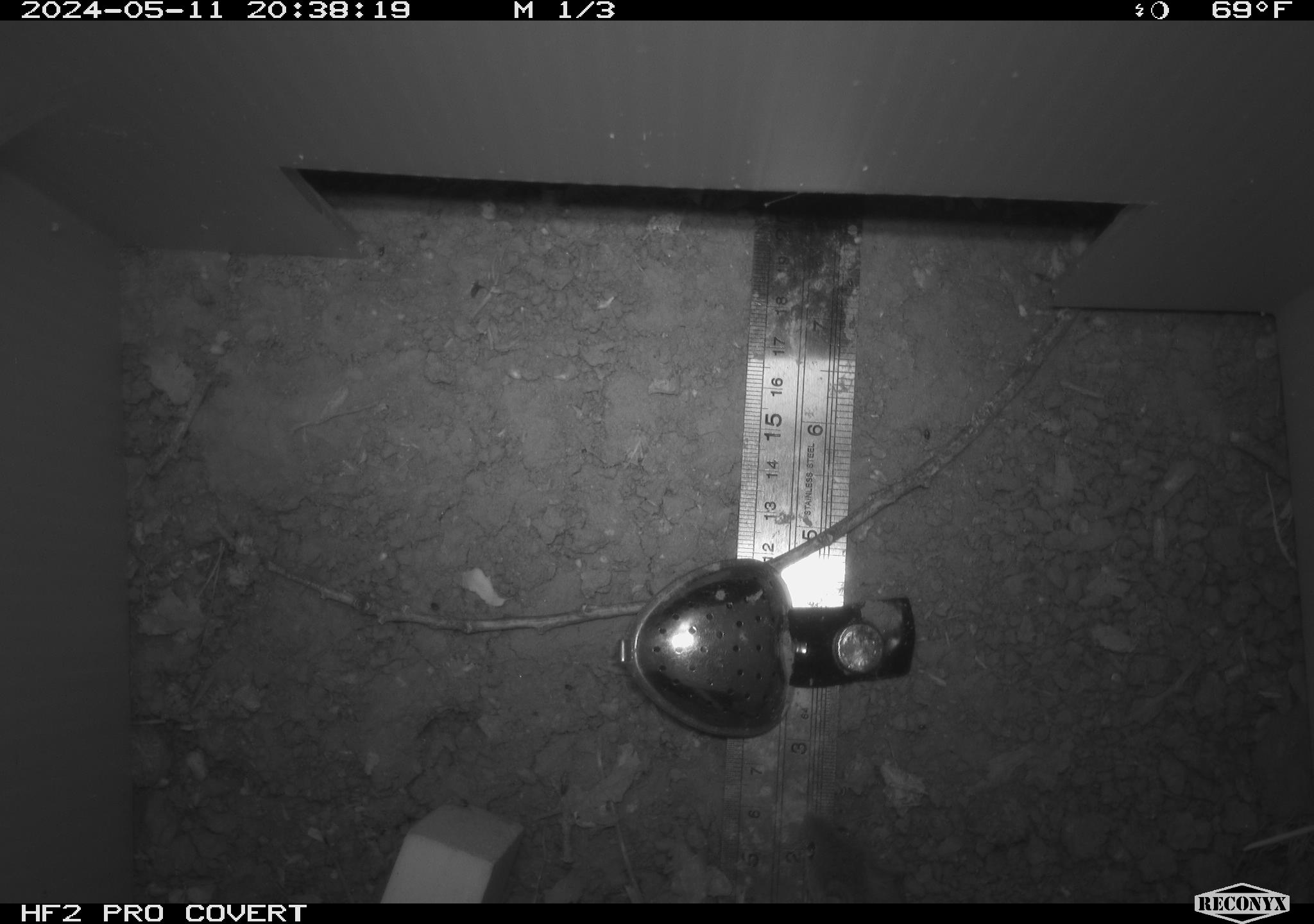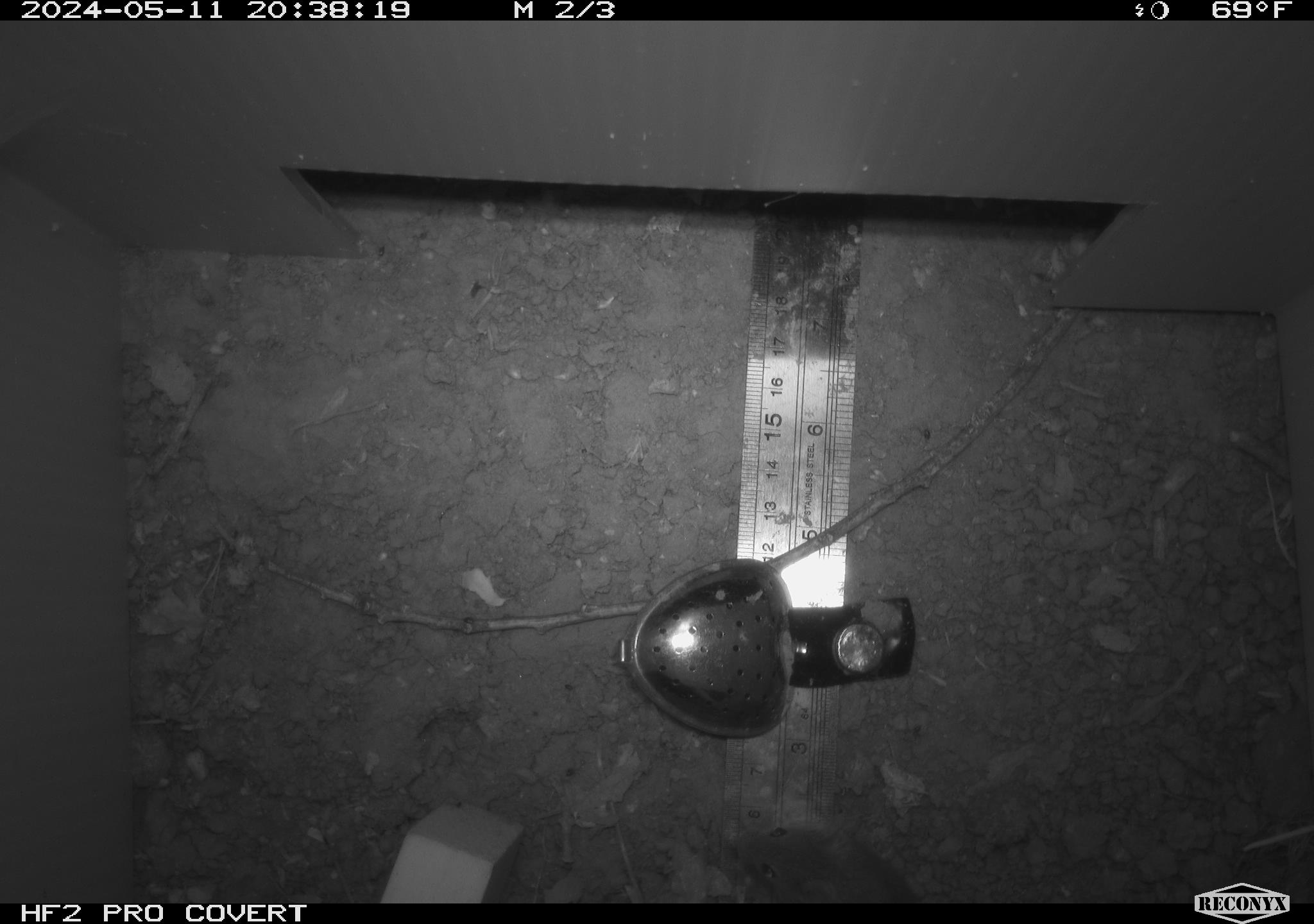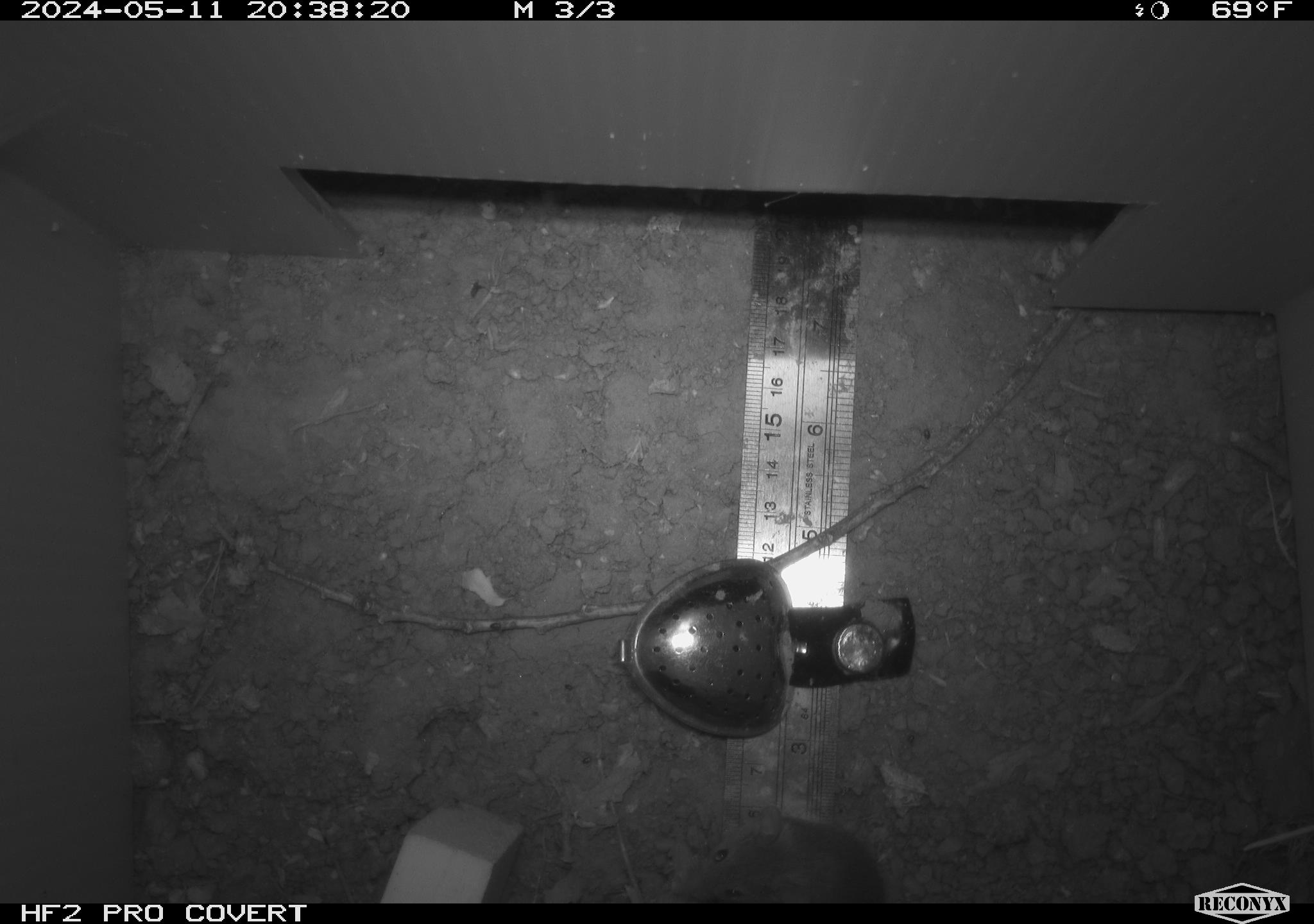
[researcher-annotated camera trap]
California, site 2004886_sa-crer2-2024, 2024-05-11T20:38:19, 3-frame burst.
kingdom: Animalia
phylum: Chordata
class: Mammalia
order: Rodentia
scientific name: Rodentia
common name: mouse species